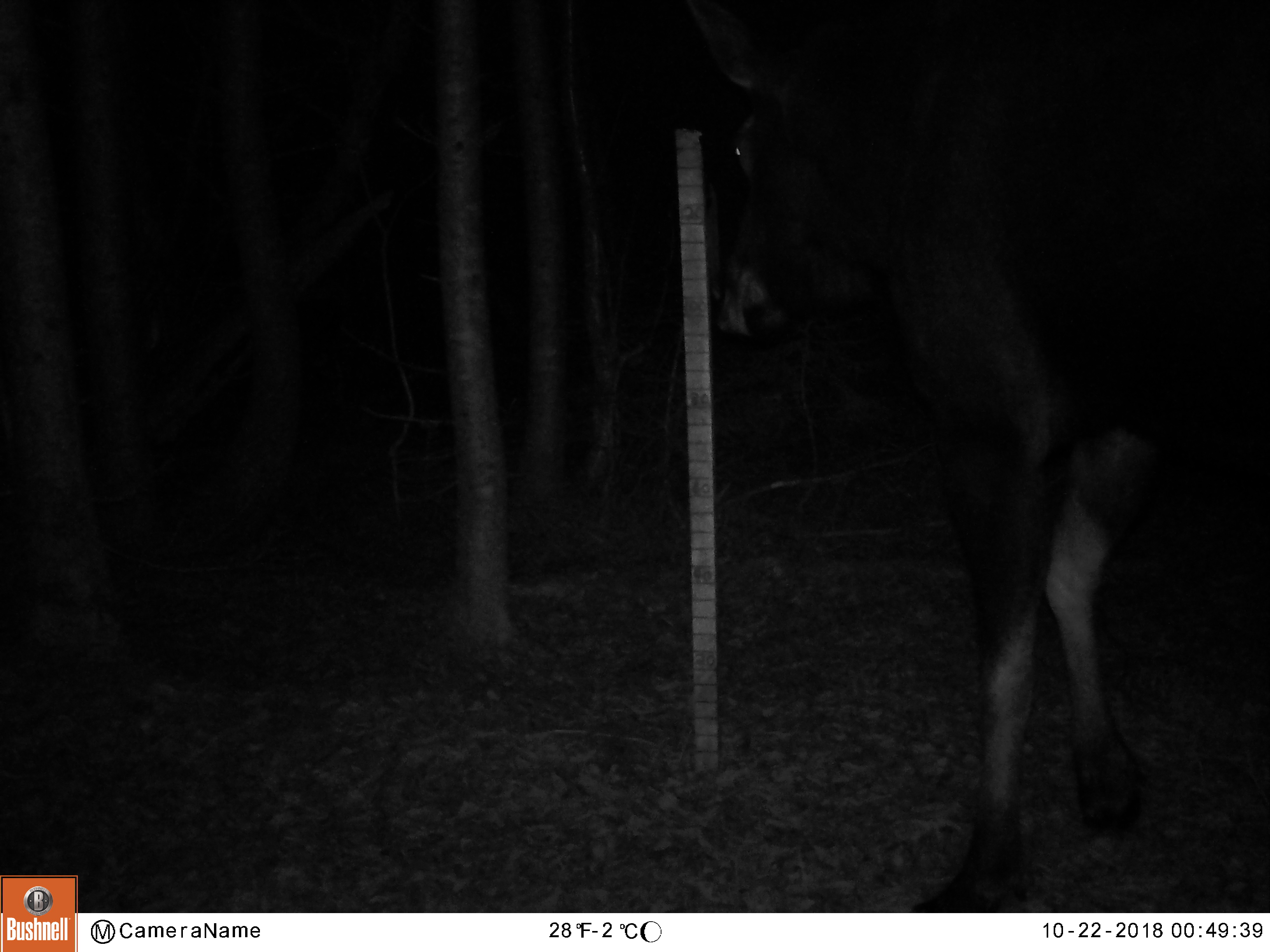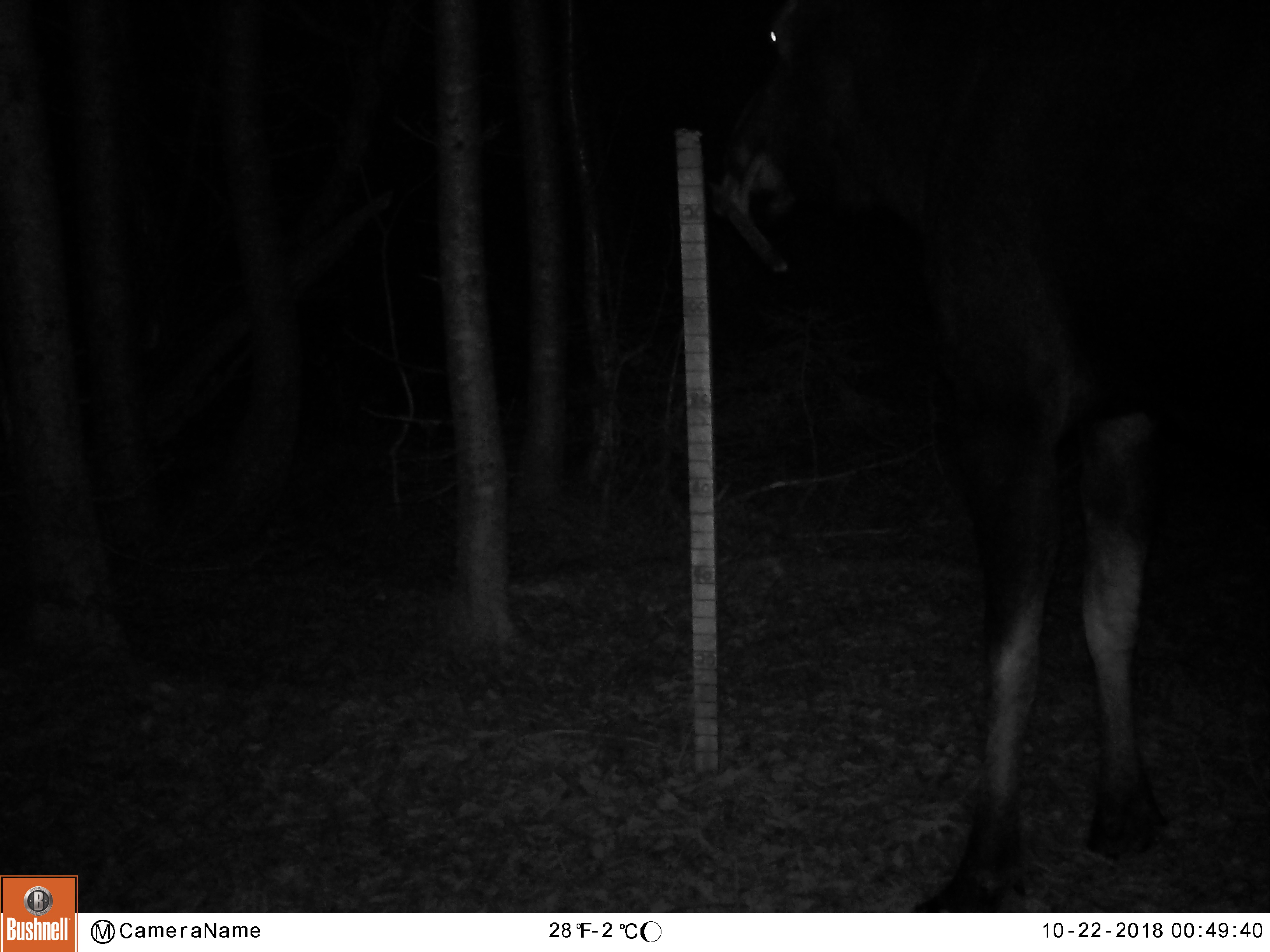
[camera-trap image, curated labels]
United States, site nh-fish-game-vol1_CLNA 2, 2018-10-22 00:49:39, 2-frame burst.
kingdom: Animalia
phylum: Chordata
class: Mammalia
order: Artiodactyla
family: Cervidae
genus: Alces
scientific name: Alces alces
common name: moose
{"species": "moose (Alces alces)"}